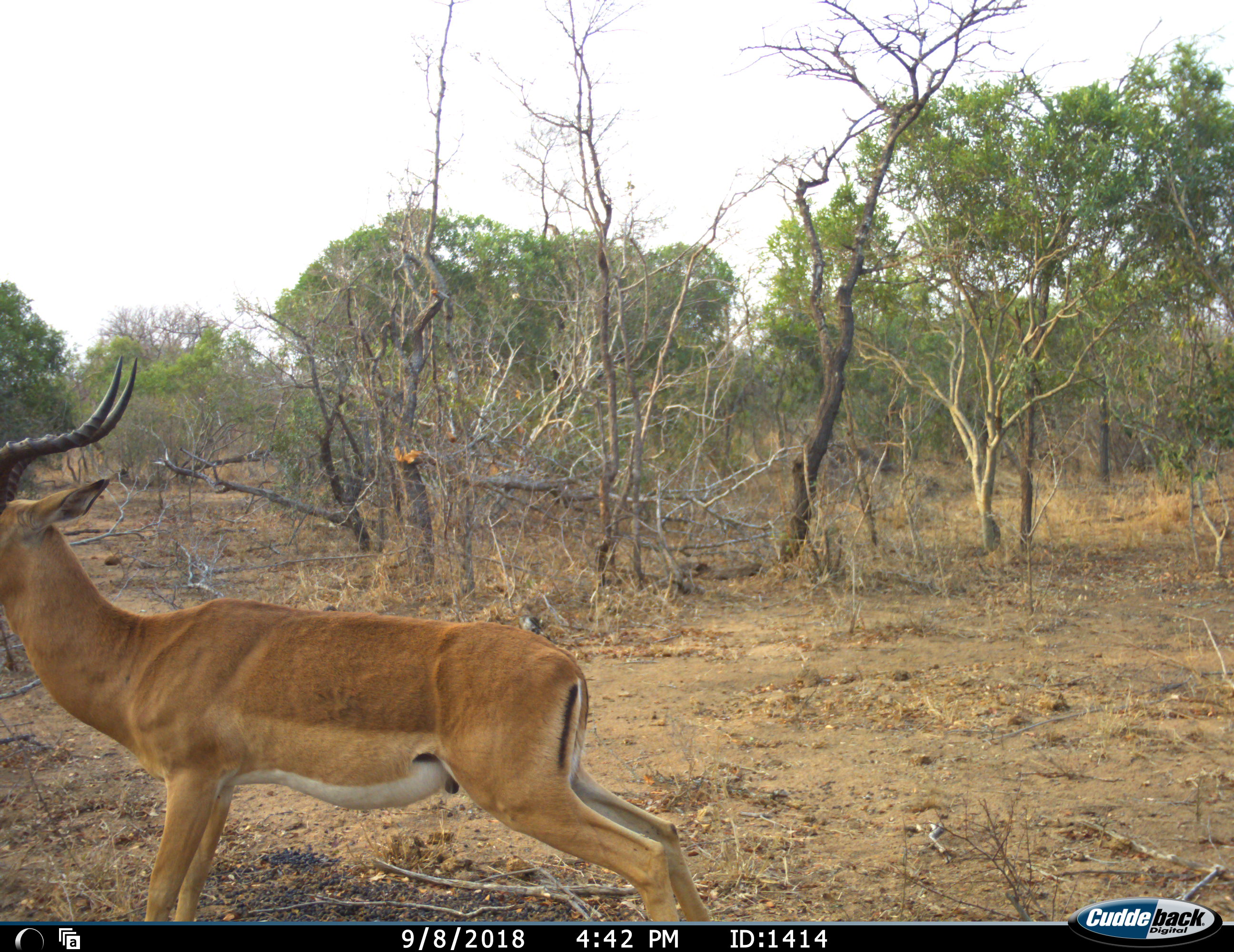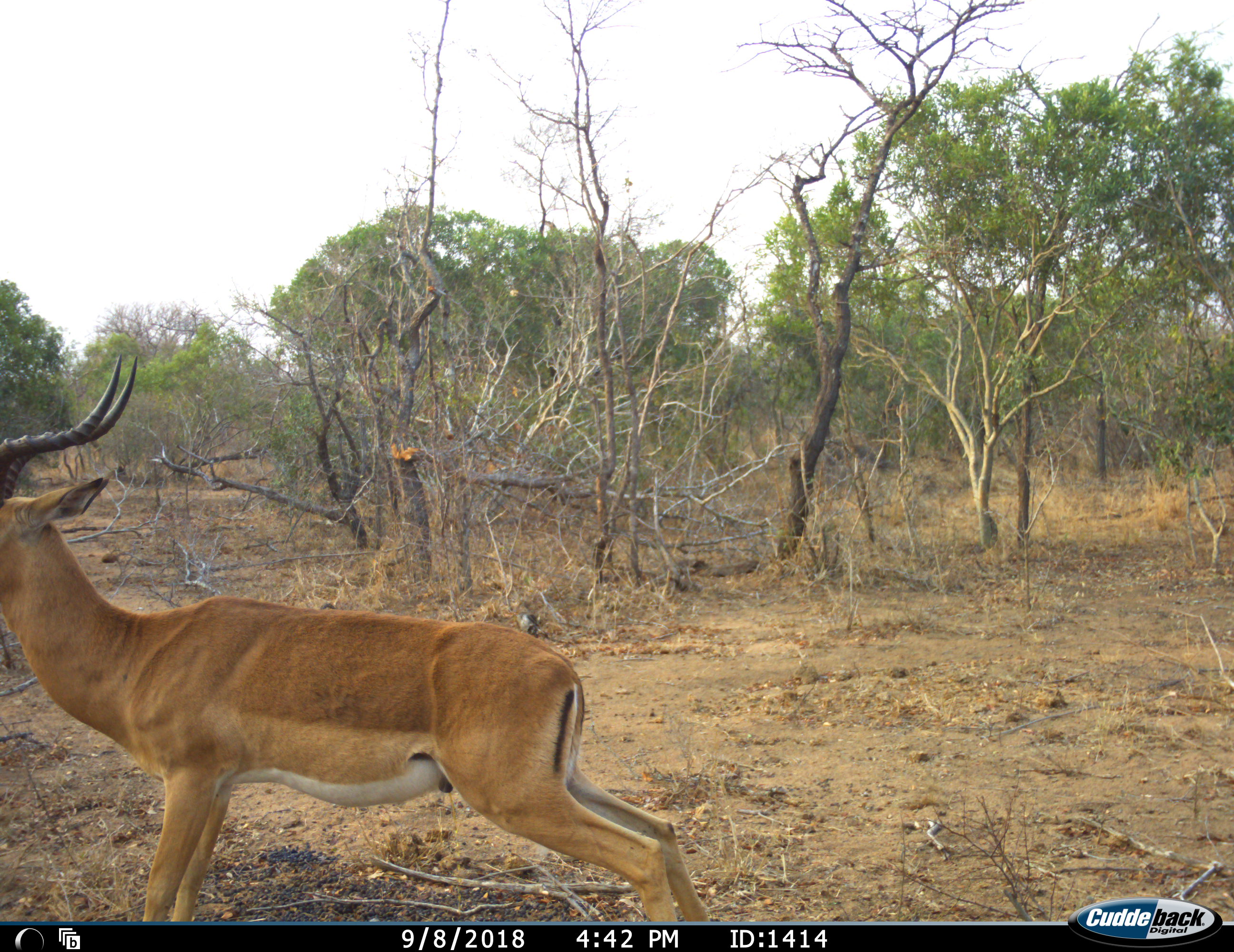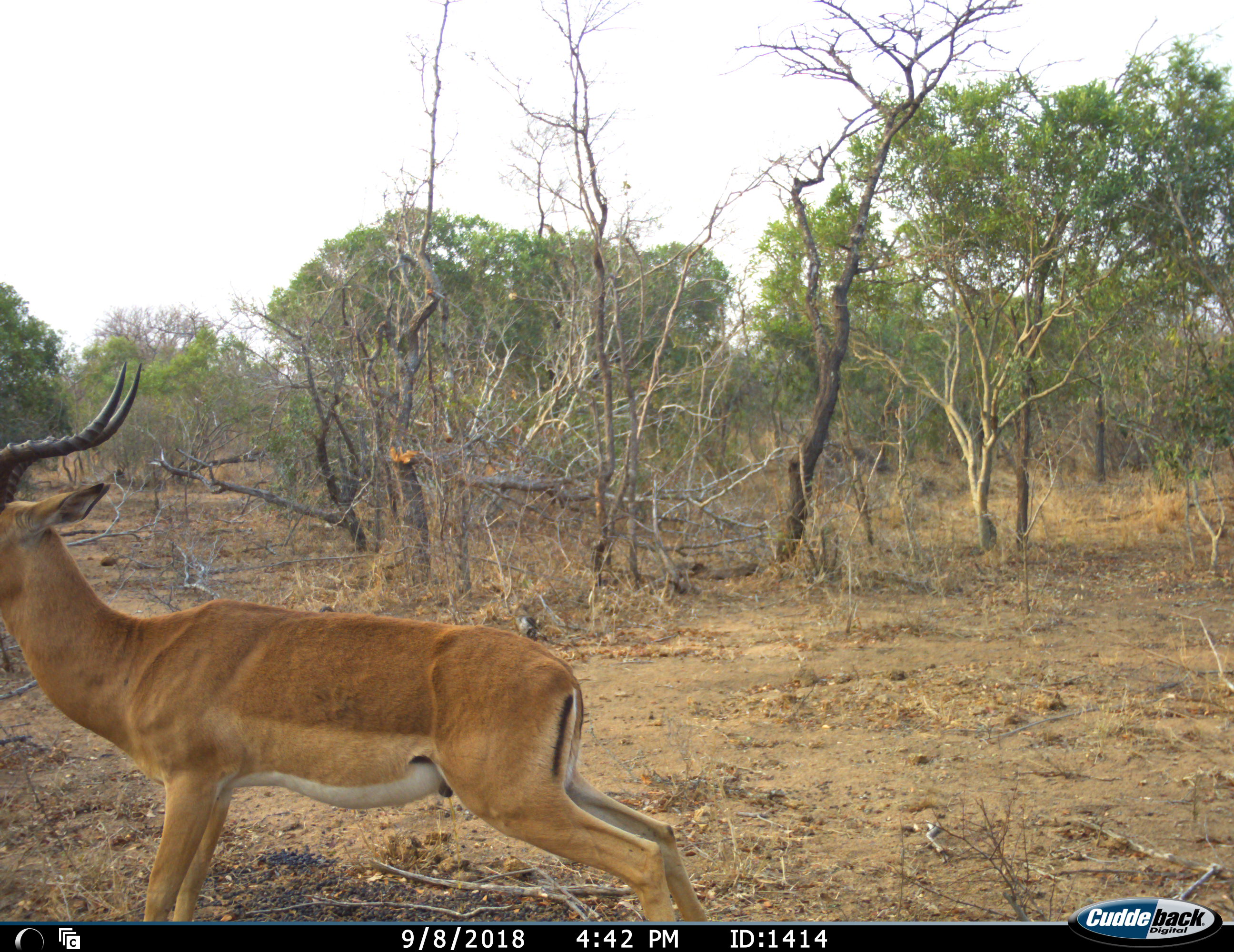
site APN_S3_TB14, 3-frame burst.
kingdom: Animalia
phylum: Chordata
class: Mammalia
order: Artiodactyla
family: Bovidae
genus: Aepyceros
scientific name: Aepyceros melampus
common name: impala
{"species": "impala (Aepyceros melampus)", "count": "1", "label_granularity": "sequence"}